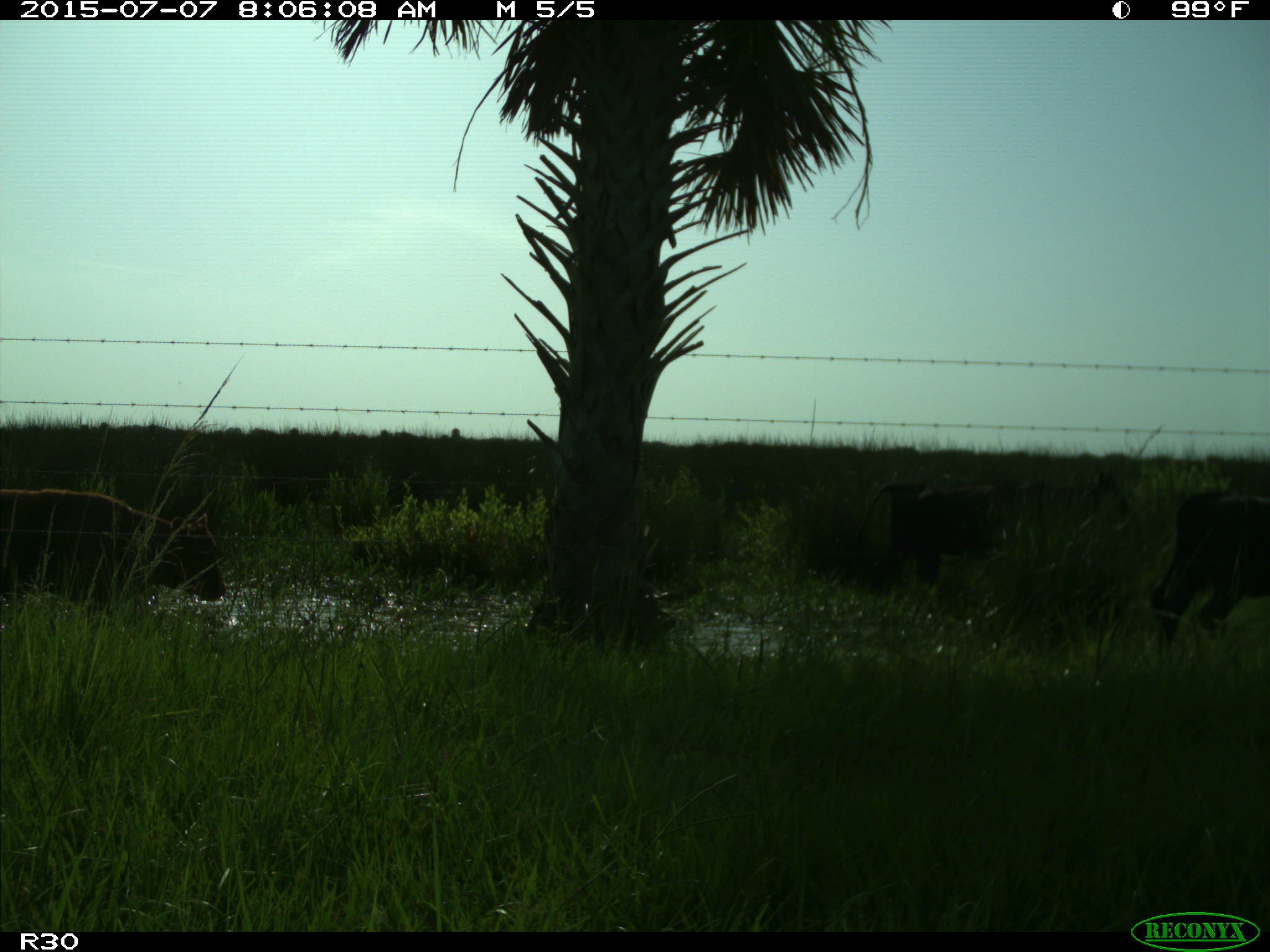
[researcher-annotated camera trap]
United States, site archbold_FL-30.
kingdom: Animalia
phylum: Chordata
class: Mammalia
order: Artiodactyla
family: Bovidae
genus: Bos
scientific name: Bos taurus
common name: domestic cow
Bos taurus (domestic cow).